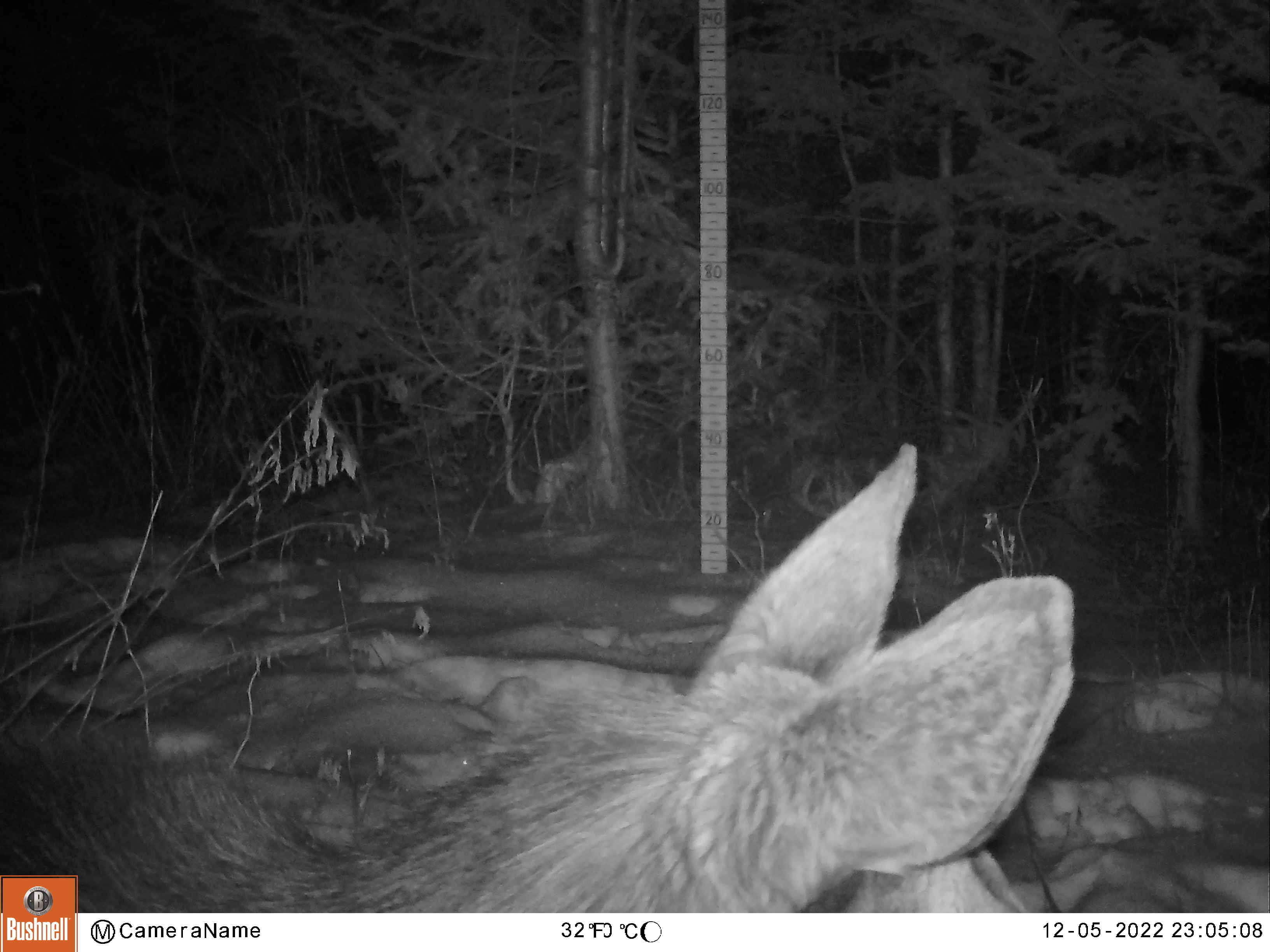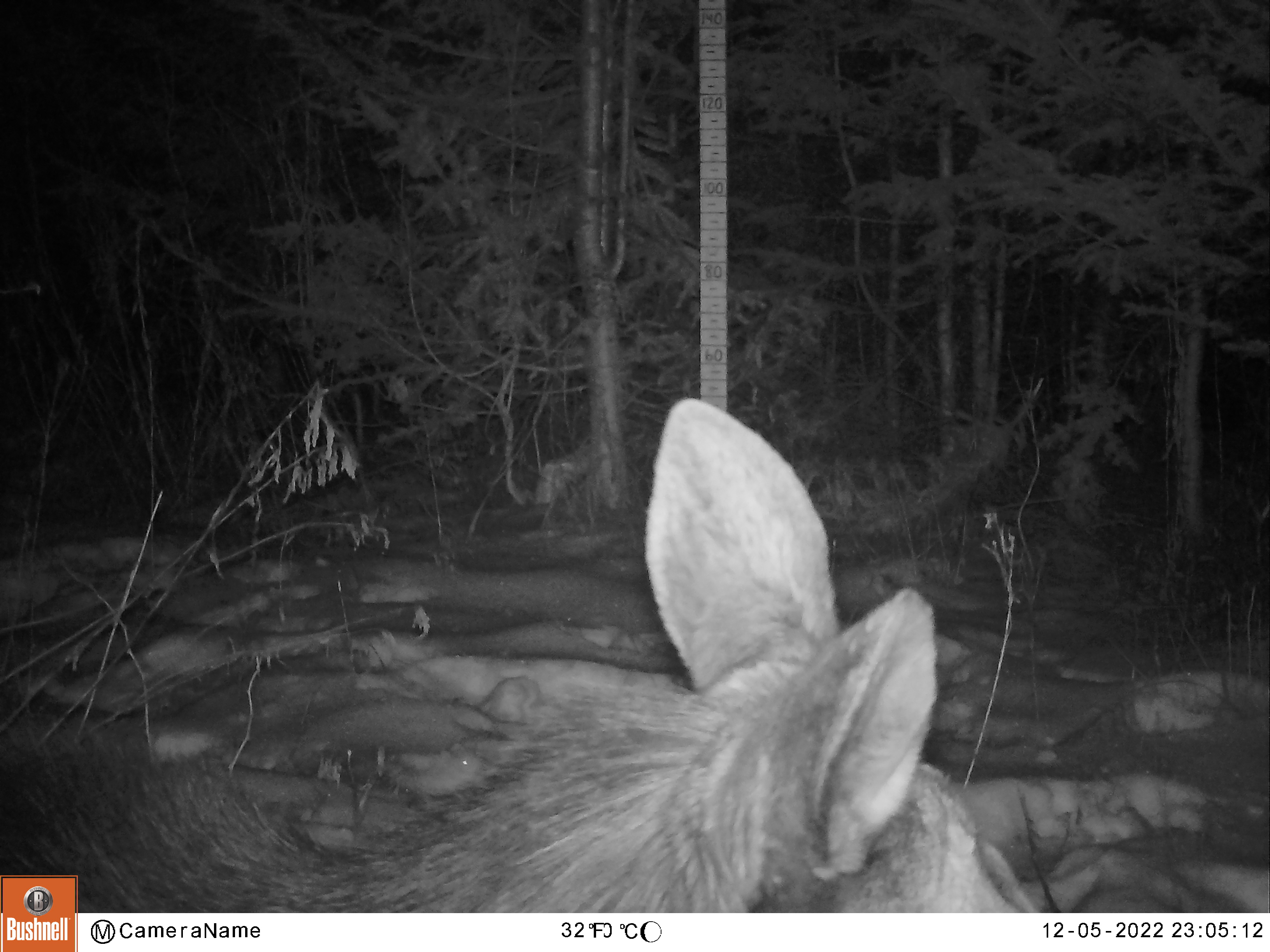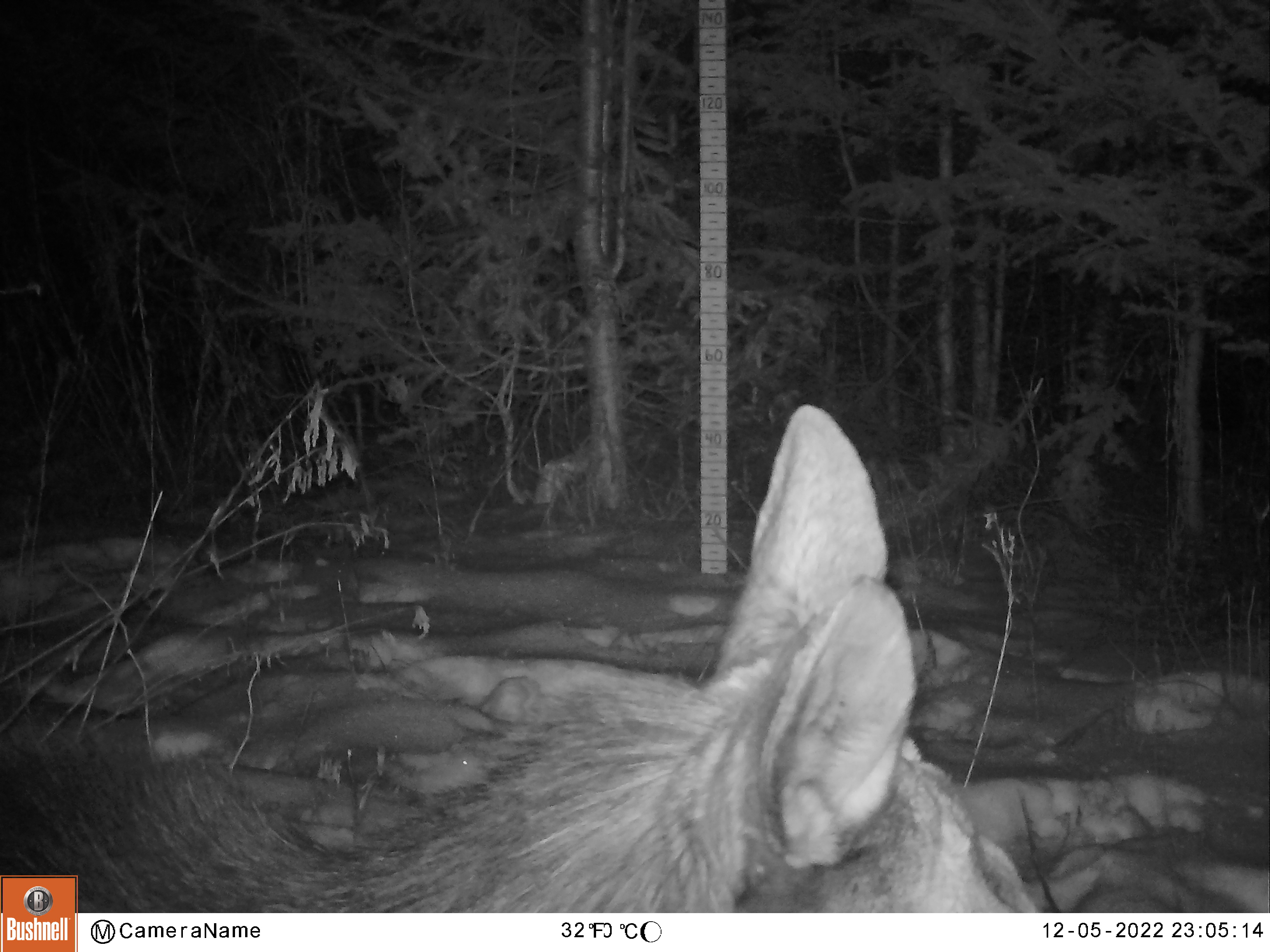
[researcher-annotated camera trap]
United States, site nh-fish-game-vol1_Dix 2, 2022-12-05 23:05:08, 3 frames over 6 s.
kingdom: Animalia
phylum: Chordata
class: Mammalia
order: Artiodactyla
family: Cervidae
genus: Alces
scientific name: Alces alces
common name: moose